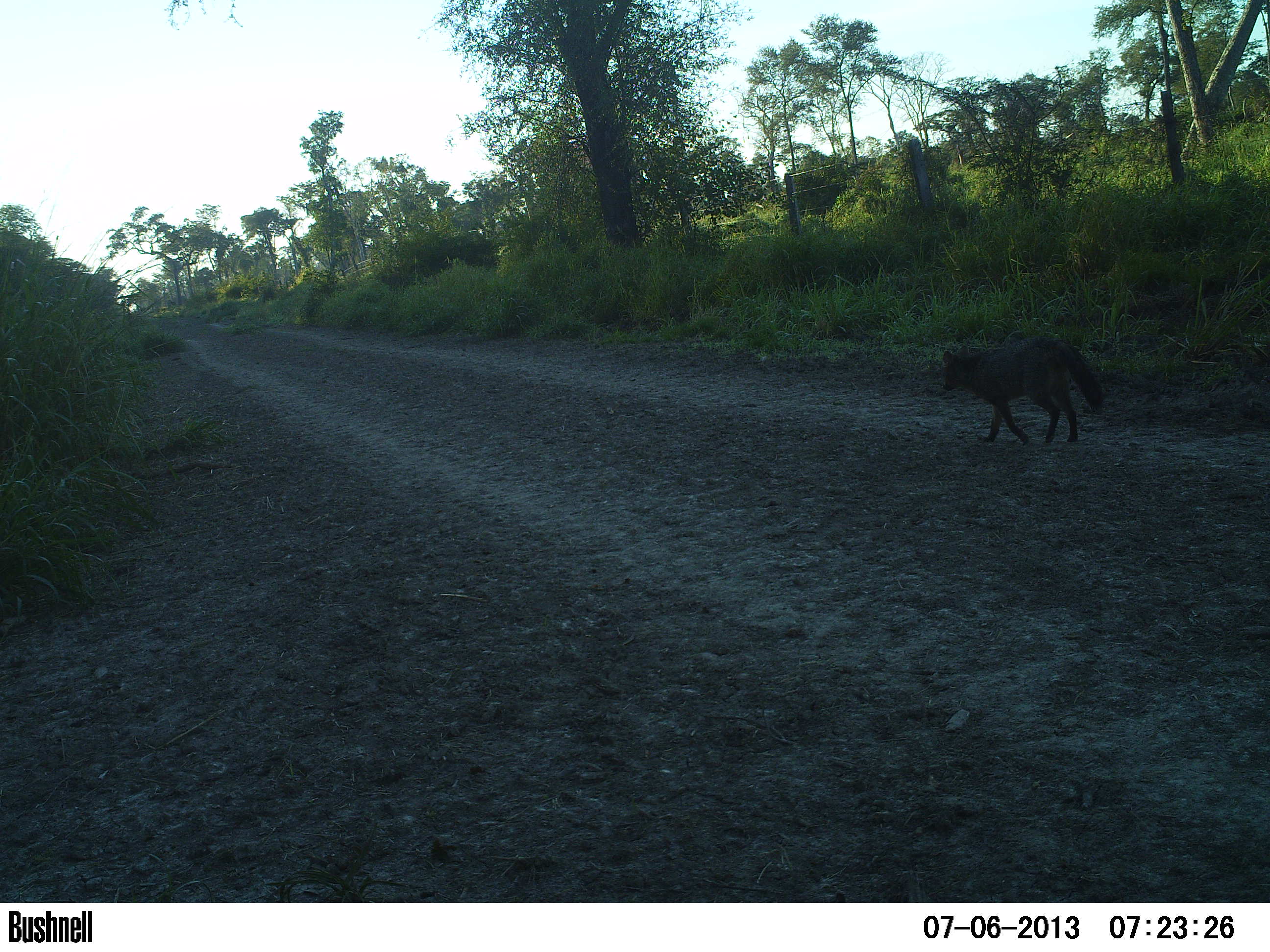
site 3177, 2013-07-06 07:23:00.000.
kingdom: Animalia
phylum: Chordata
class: Mammalia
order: Carnivora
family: Canidae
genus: Cerdocyon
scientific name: Cerdocyon thous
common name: crab-eating fox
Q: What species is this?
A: Cerdocyon thous (crab-eating fox).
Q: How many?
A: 1.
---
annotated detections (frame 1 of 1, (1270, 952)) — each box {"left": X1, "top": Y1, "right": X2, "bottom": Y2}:
cerdocyon thous: {"left": 941, "top": 336, "right": 1106, "bottom": 444}